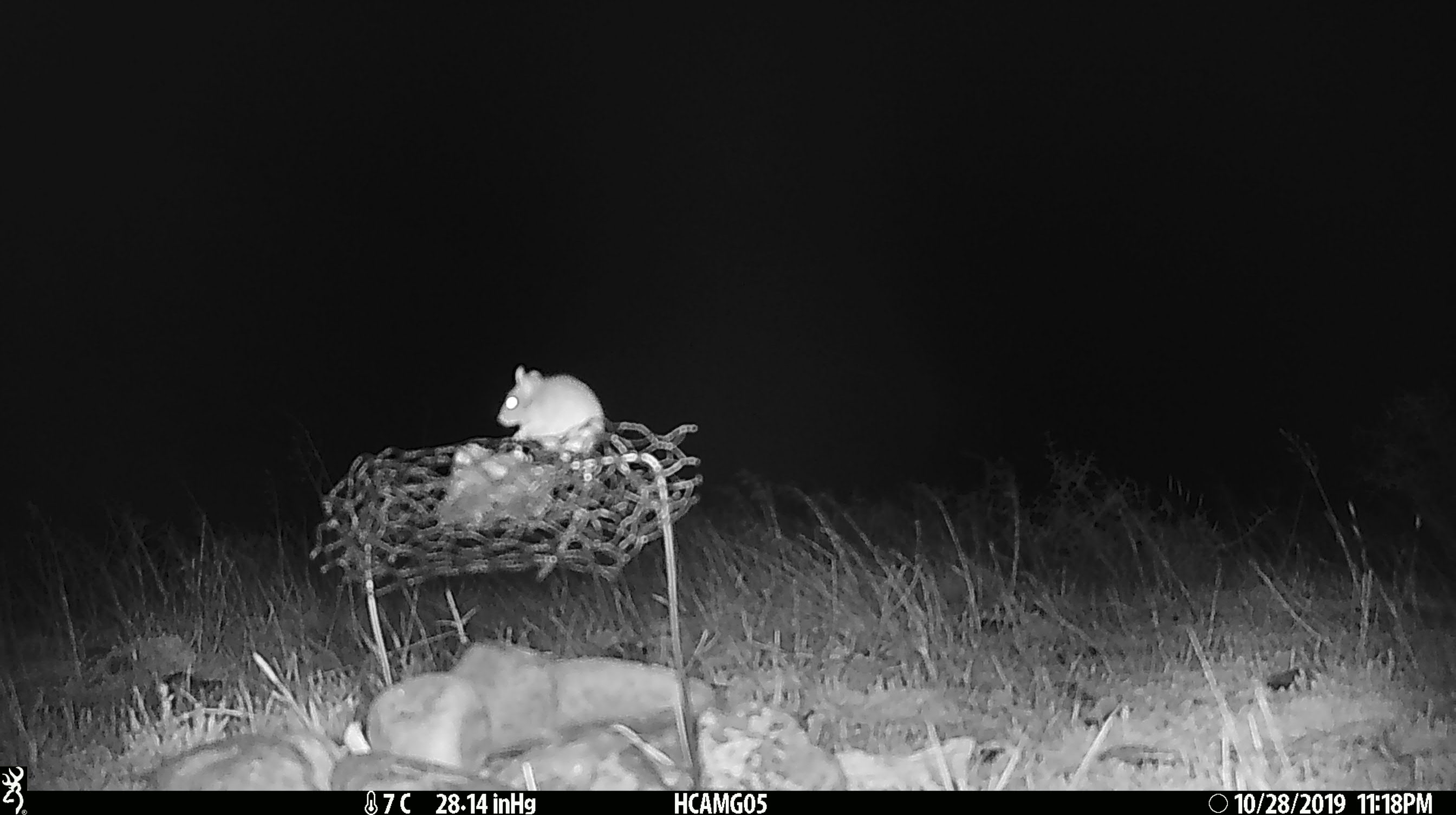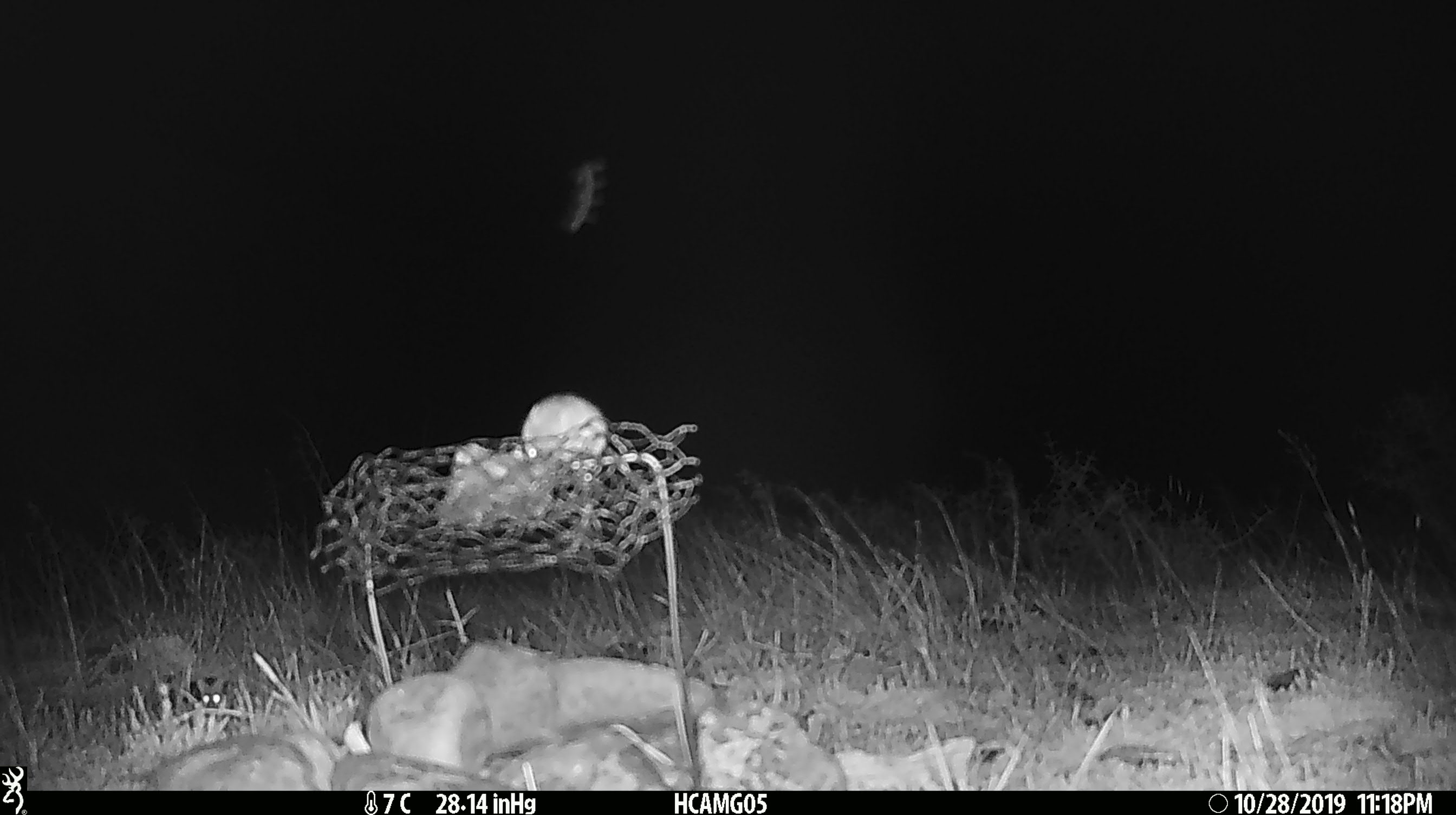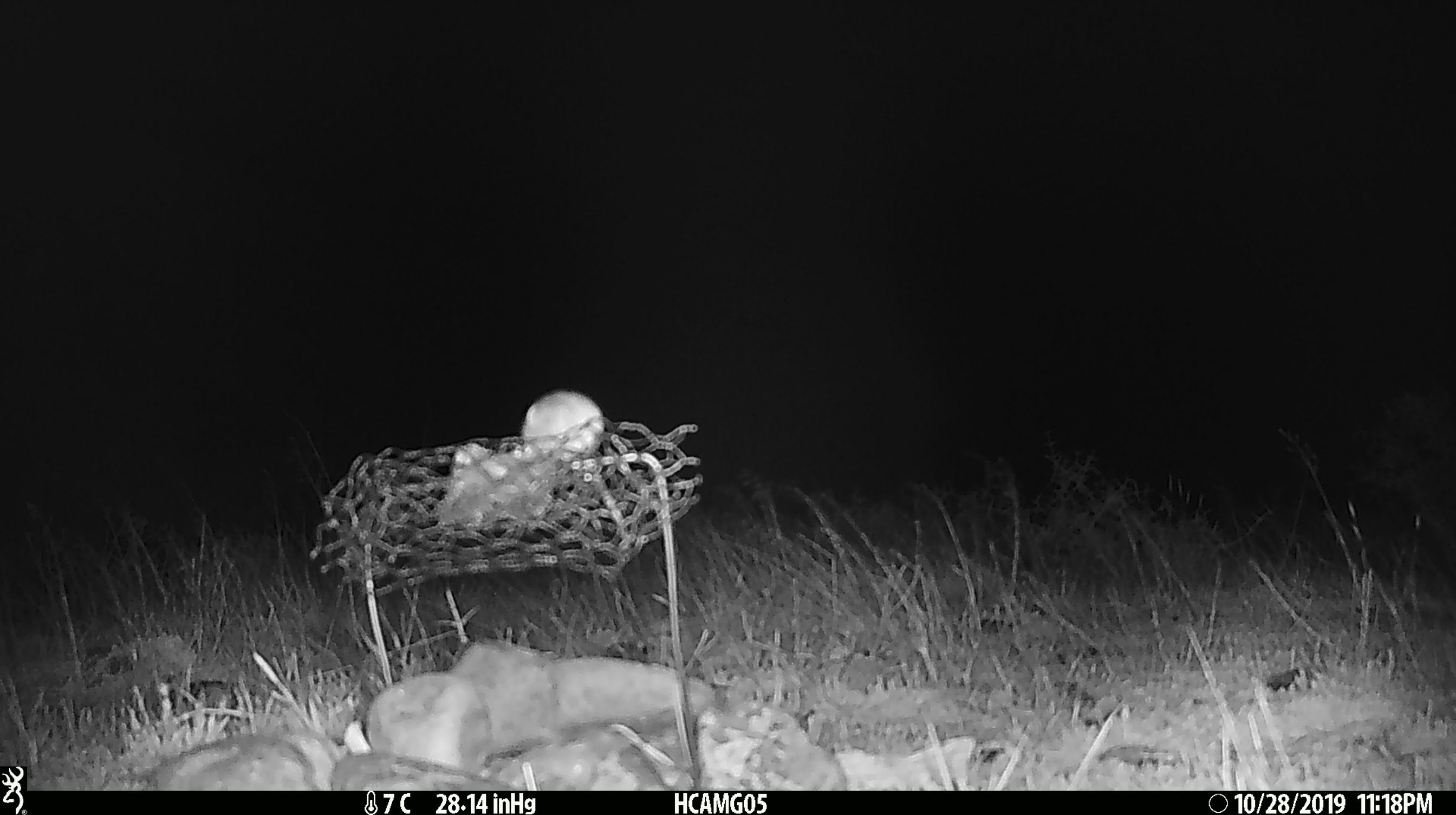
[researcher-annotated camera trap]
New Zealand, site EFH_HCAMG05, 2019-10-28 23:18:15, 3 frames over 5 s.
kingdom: Animalia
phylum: Chordata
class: Mammalia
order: Rodentia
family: Muridae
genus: Mus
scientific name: Mus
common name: mouse